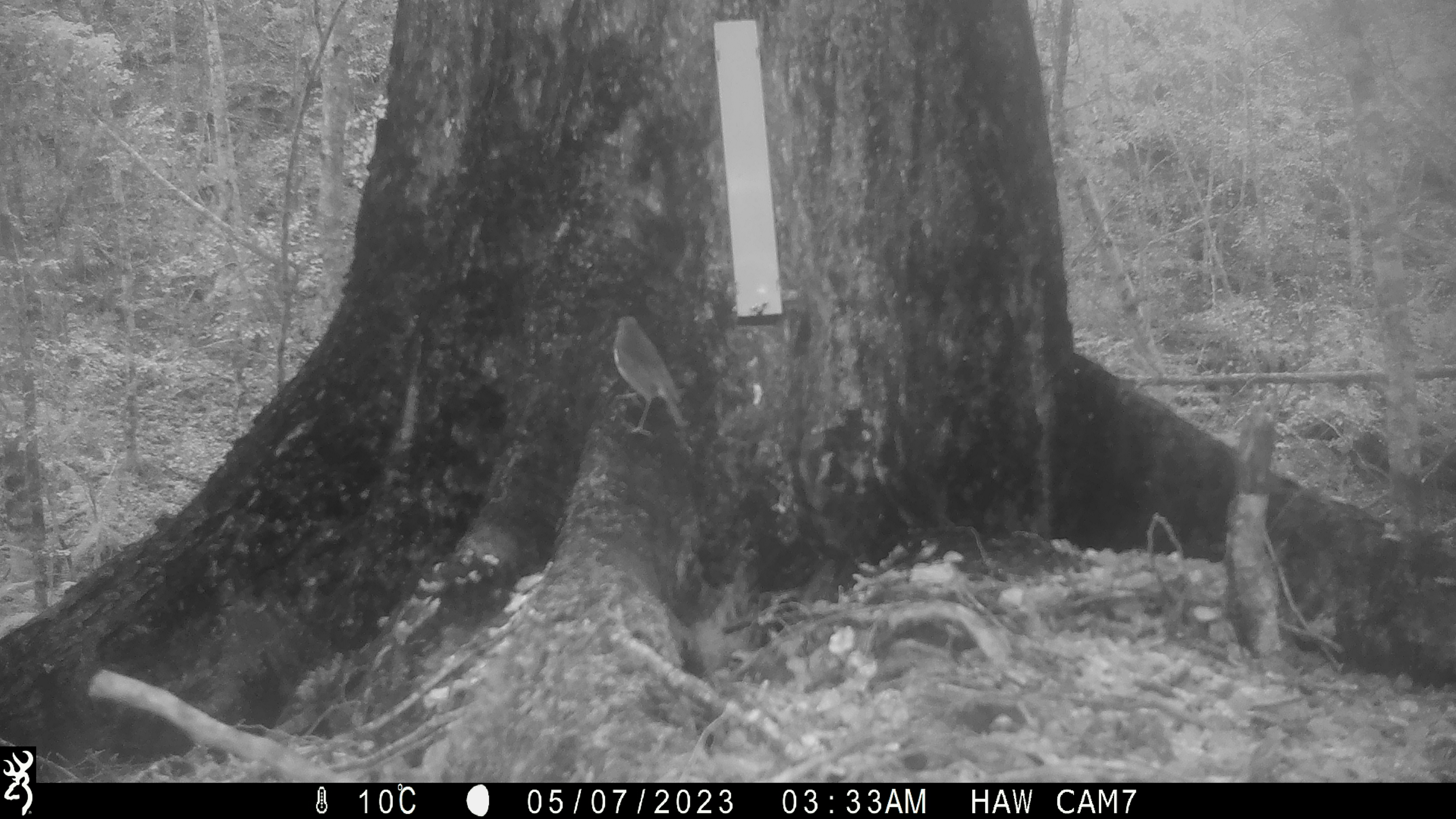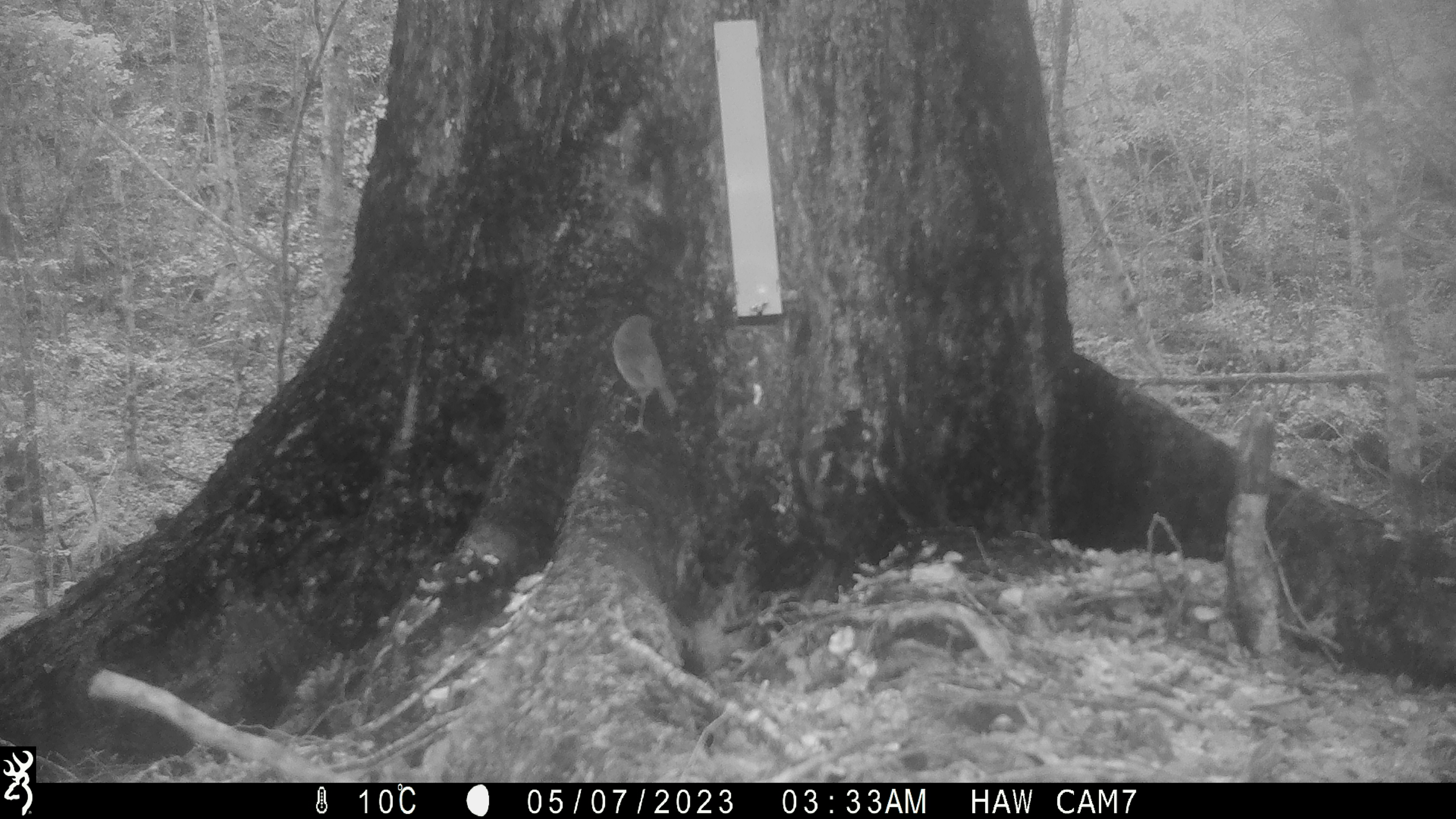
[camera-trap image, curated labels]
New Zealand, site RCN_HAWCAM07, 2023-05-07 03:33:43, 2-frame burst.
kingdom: Animalia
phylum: Chordata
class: Aves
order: Passeriformes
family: Petroicidae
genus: Petroica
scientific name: Petroica australis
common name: new zealand robin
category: robin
Robin (new zealand robin) (Petroica australis).